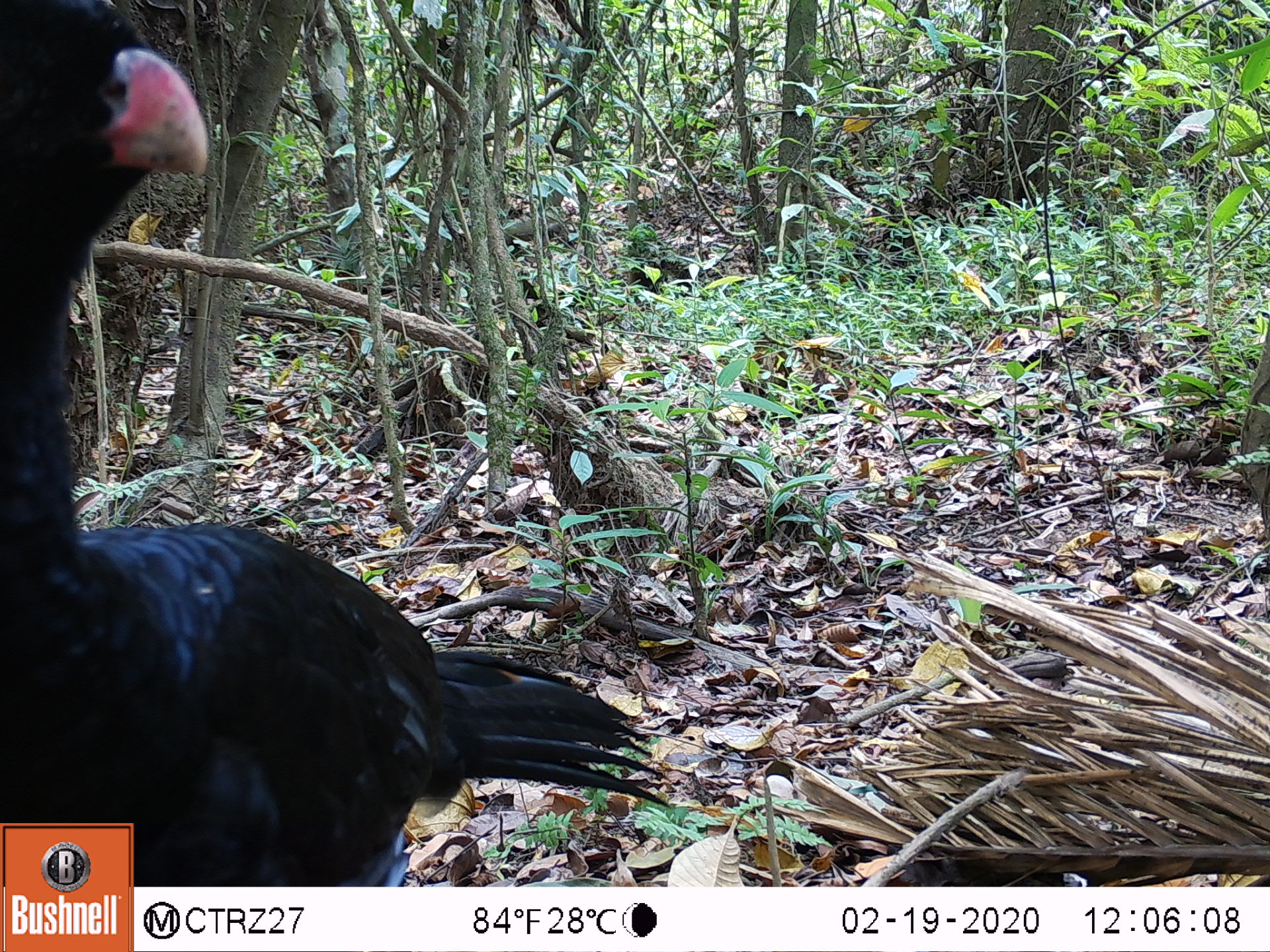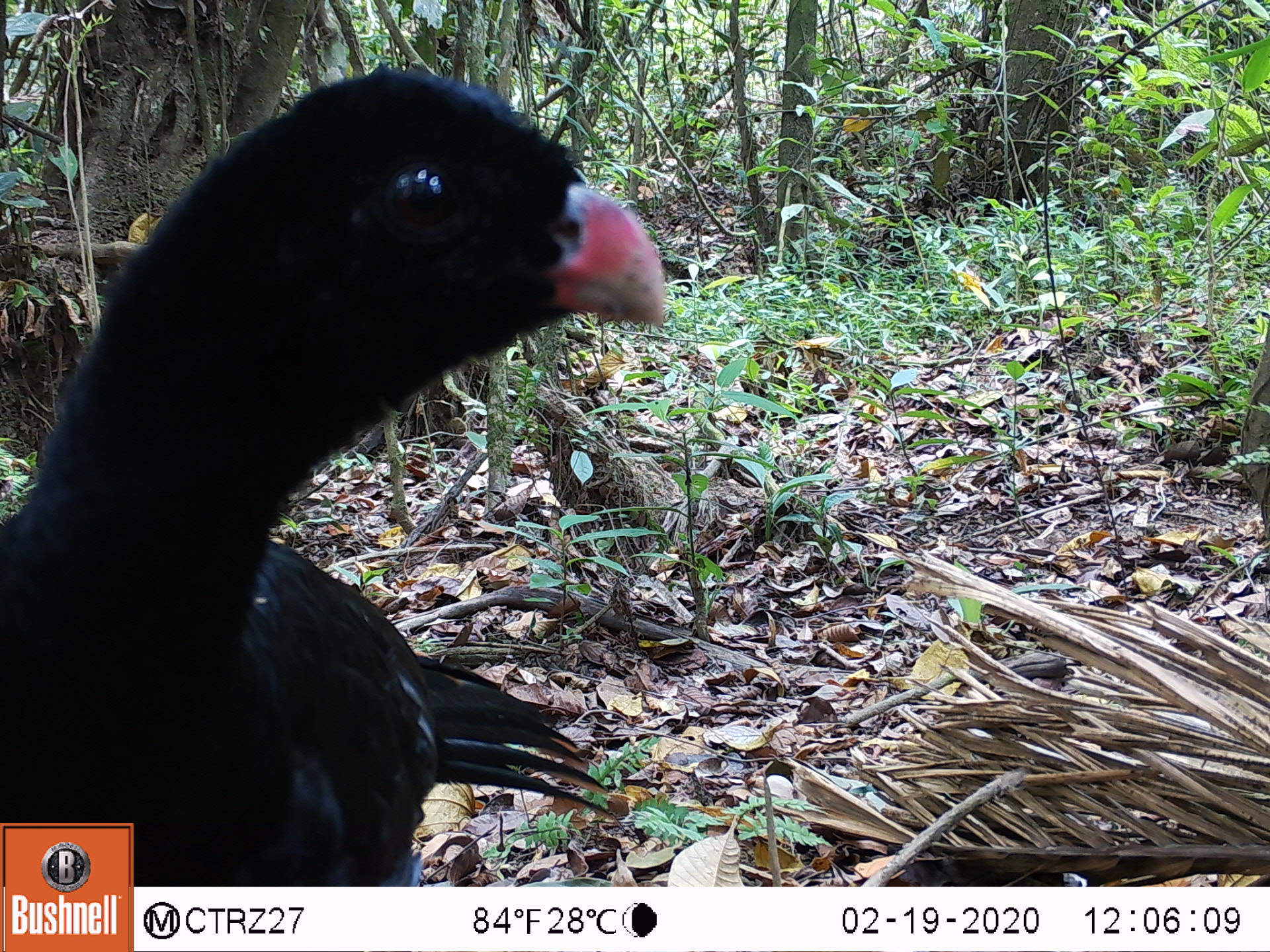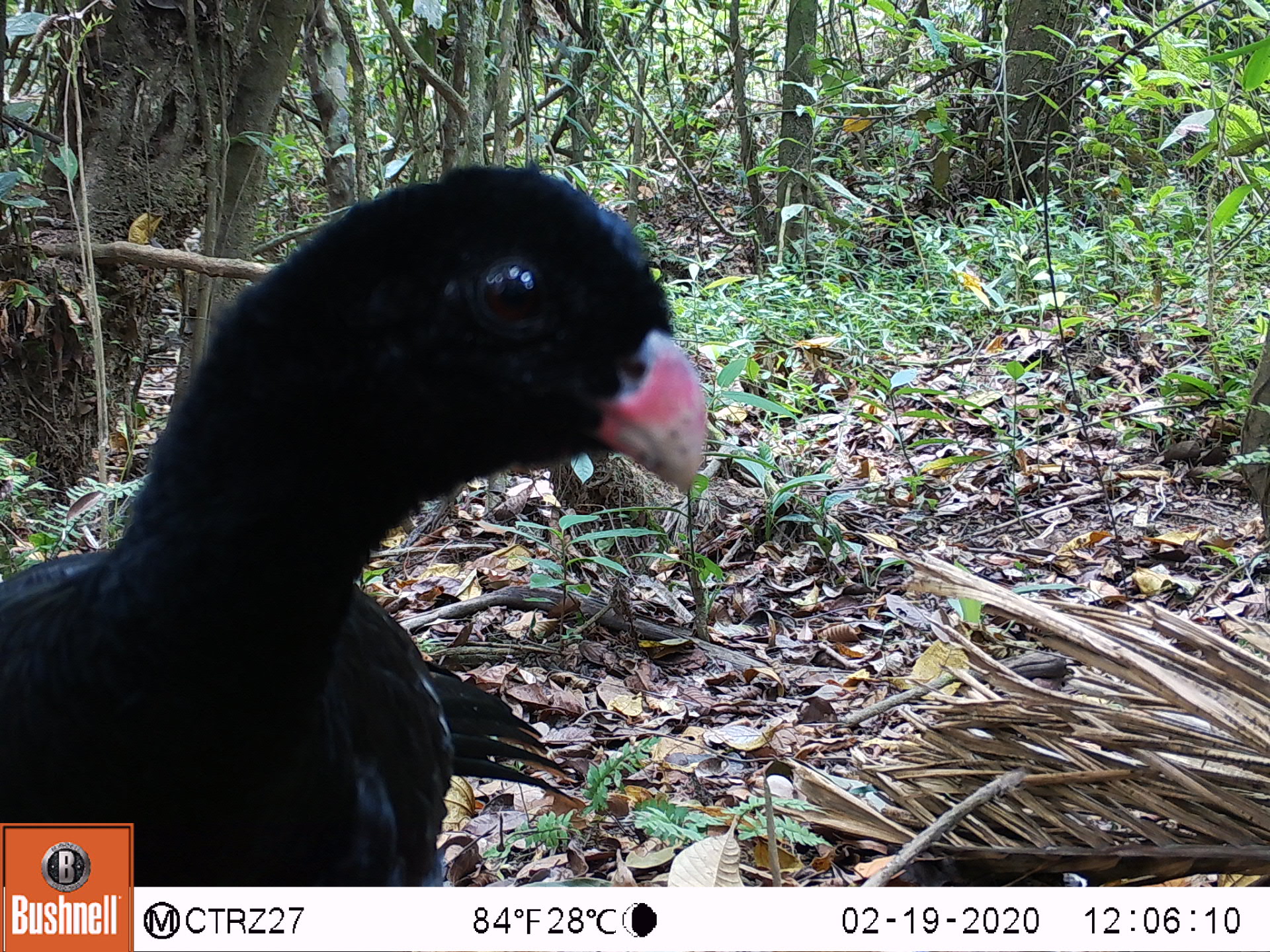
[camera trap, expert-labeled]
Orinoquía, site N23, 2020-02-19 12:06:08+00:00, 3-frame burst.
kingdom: Animalia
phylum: Chordata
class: Aves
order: Galliformes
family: Cracidae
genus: Mitu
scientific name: Mitu salvini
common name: salvin's currasow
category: salvins curassow